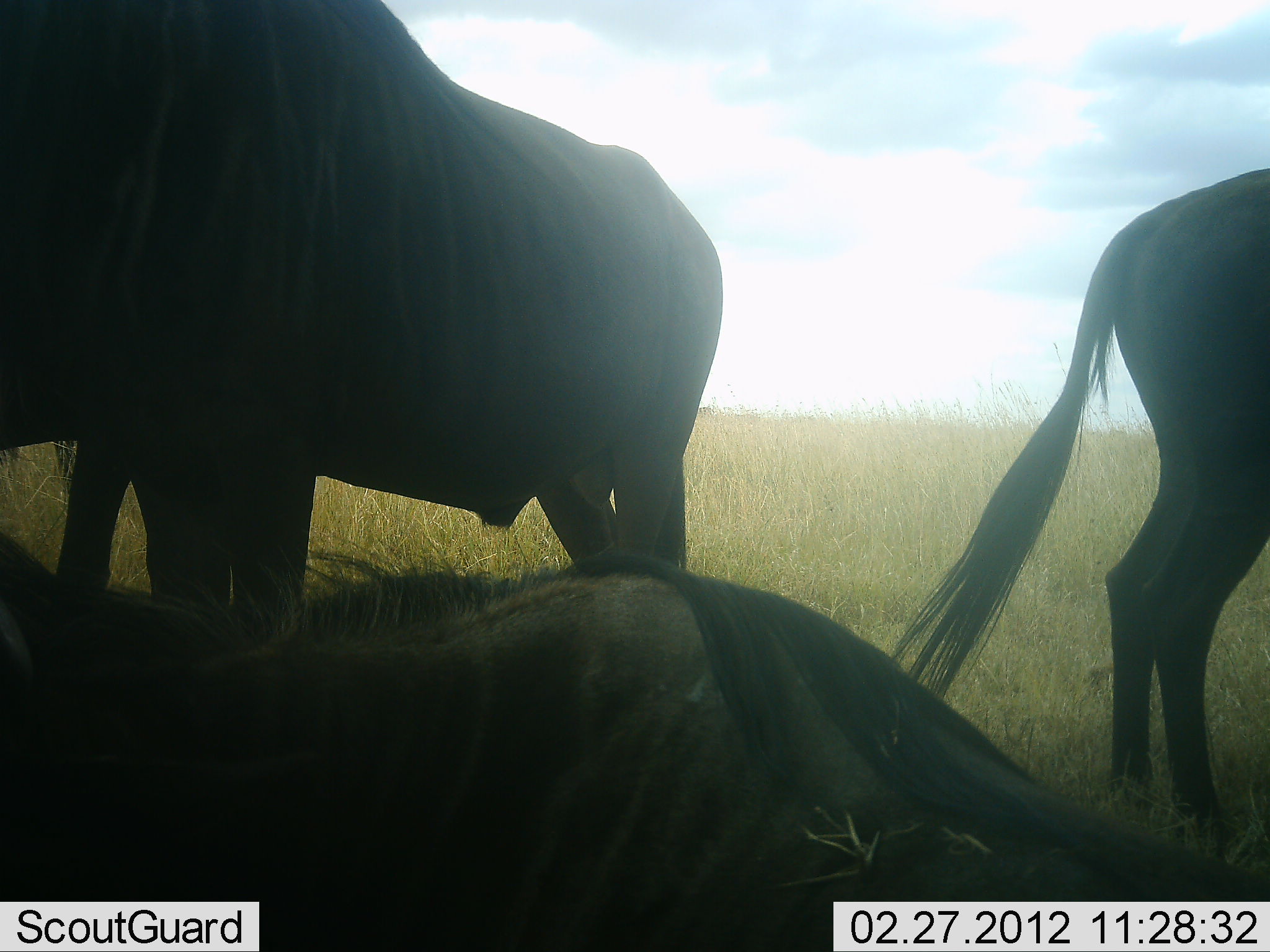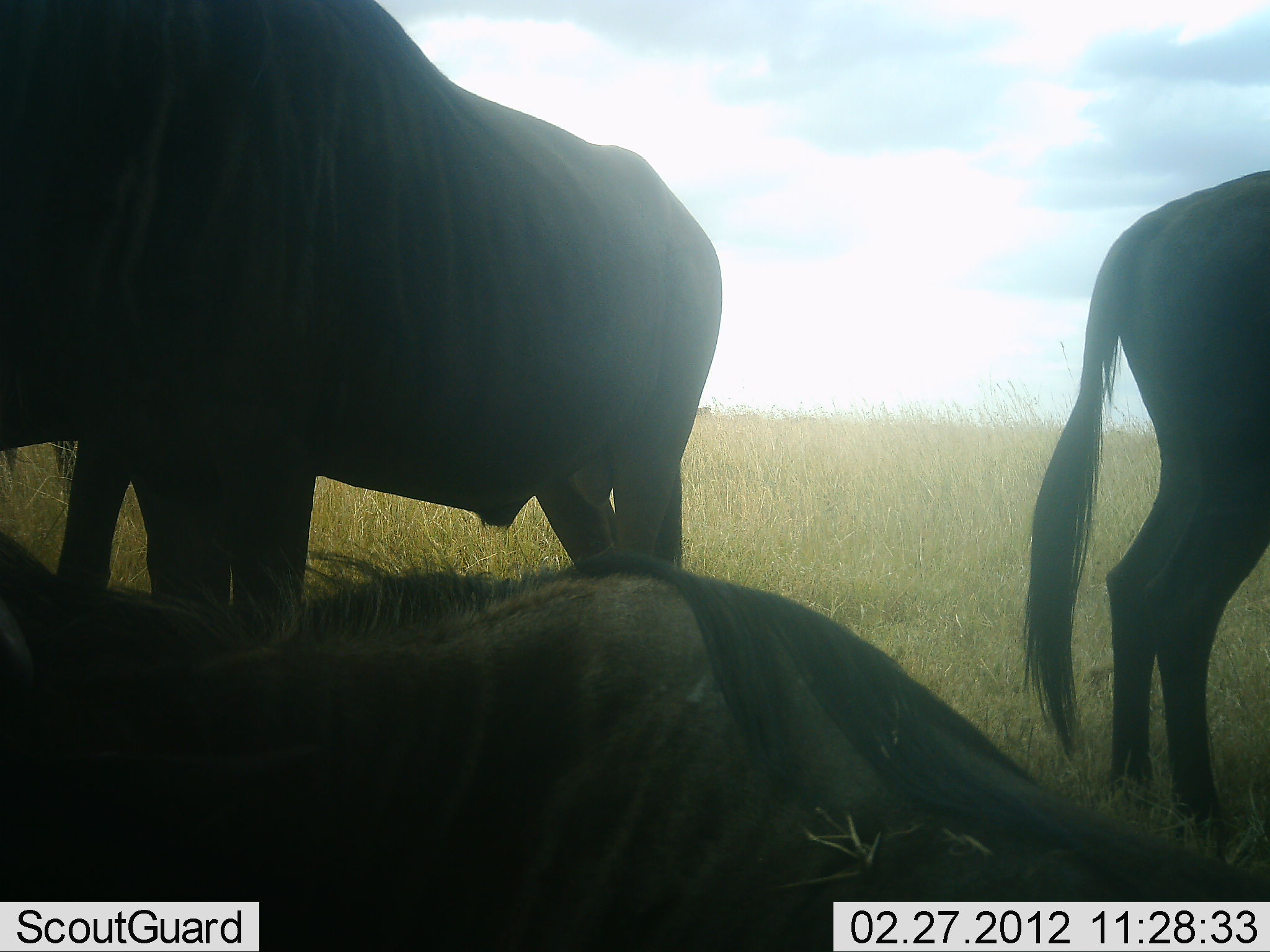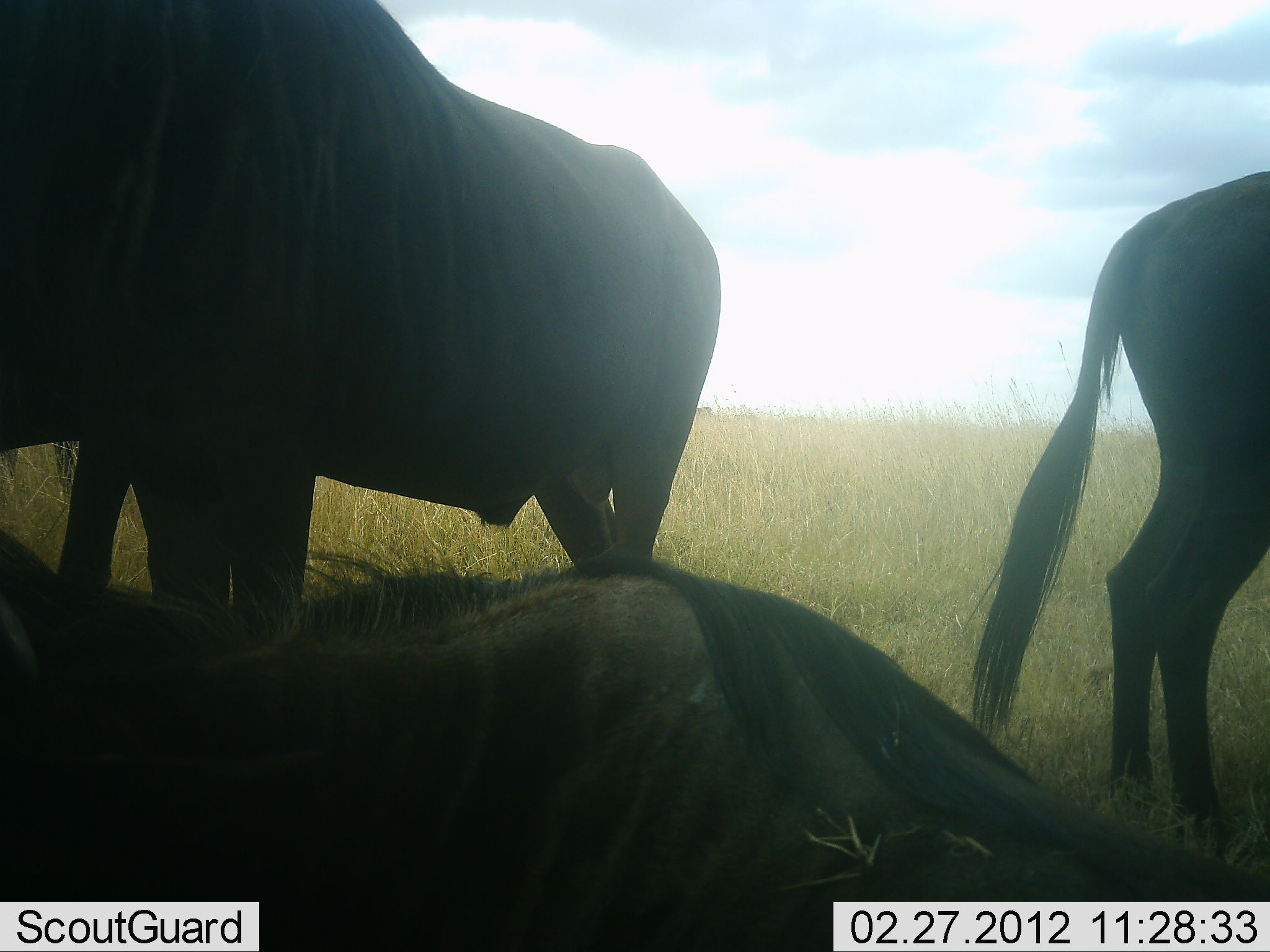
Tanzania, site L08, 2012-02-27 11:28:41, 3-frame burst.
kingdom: Animalia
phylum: Chordata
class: Mammalia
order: Artiodactyla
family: Bovidae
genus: Connochaetes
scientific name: Connochaetes taurinus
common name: blue wildebeest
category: wildebeest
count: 3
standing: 79%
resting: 100%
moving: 0%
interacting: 0%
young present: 0%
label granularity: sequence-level